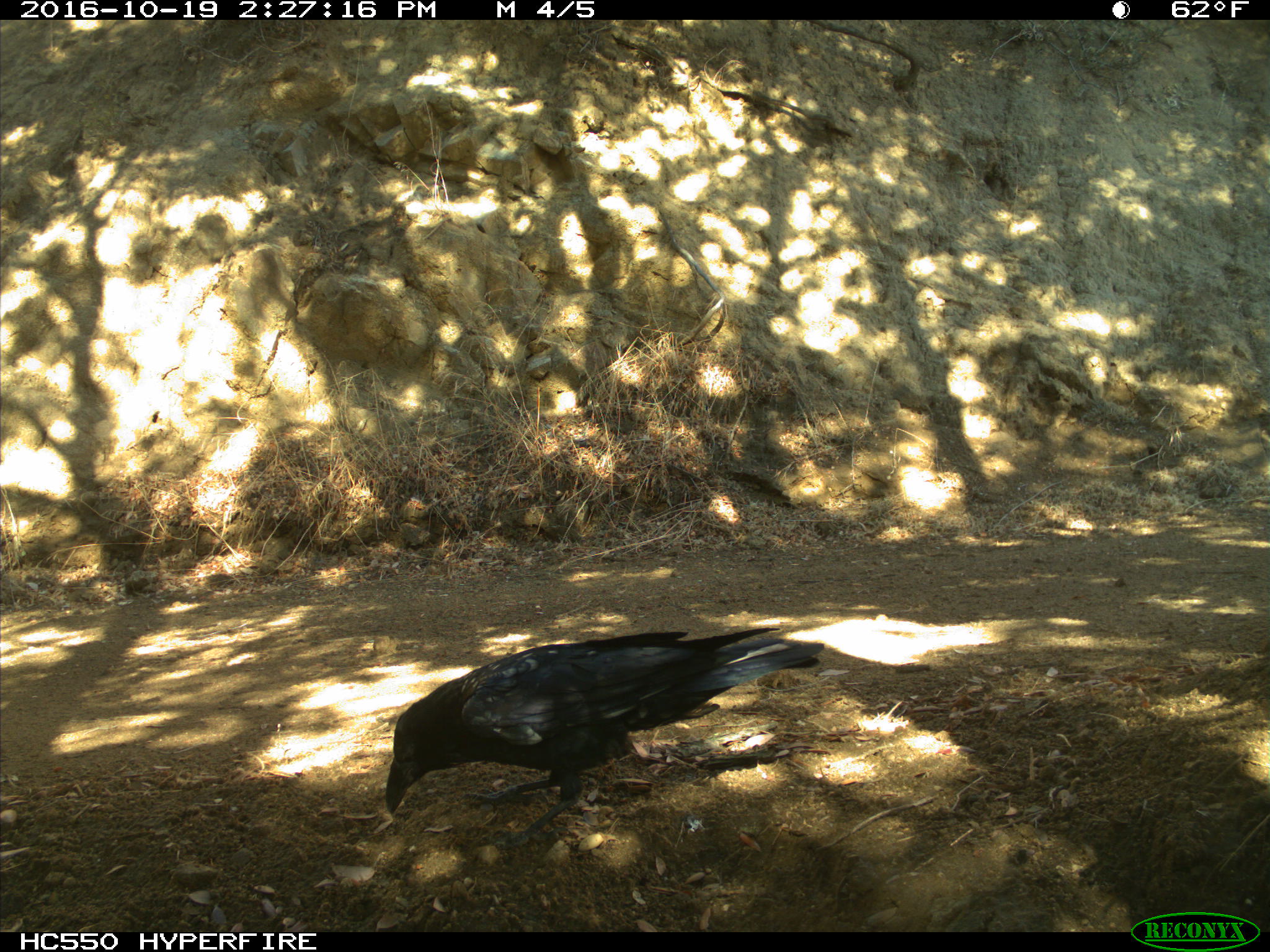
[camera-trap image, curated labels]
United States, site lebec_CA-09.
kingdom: Animalia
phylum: Chordata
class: Aves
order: Passeriformes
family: Corvidae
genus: Corvus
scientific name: Corvus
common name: crows and ravens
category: unidentified corvus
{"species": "unidentified corvus (crows and ravens) (Corvus)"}